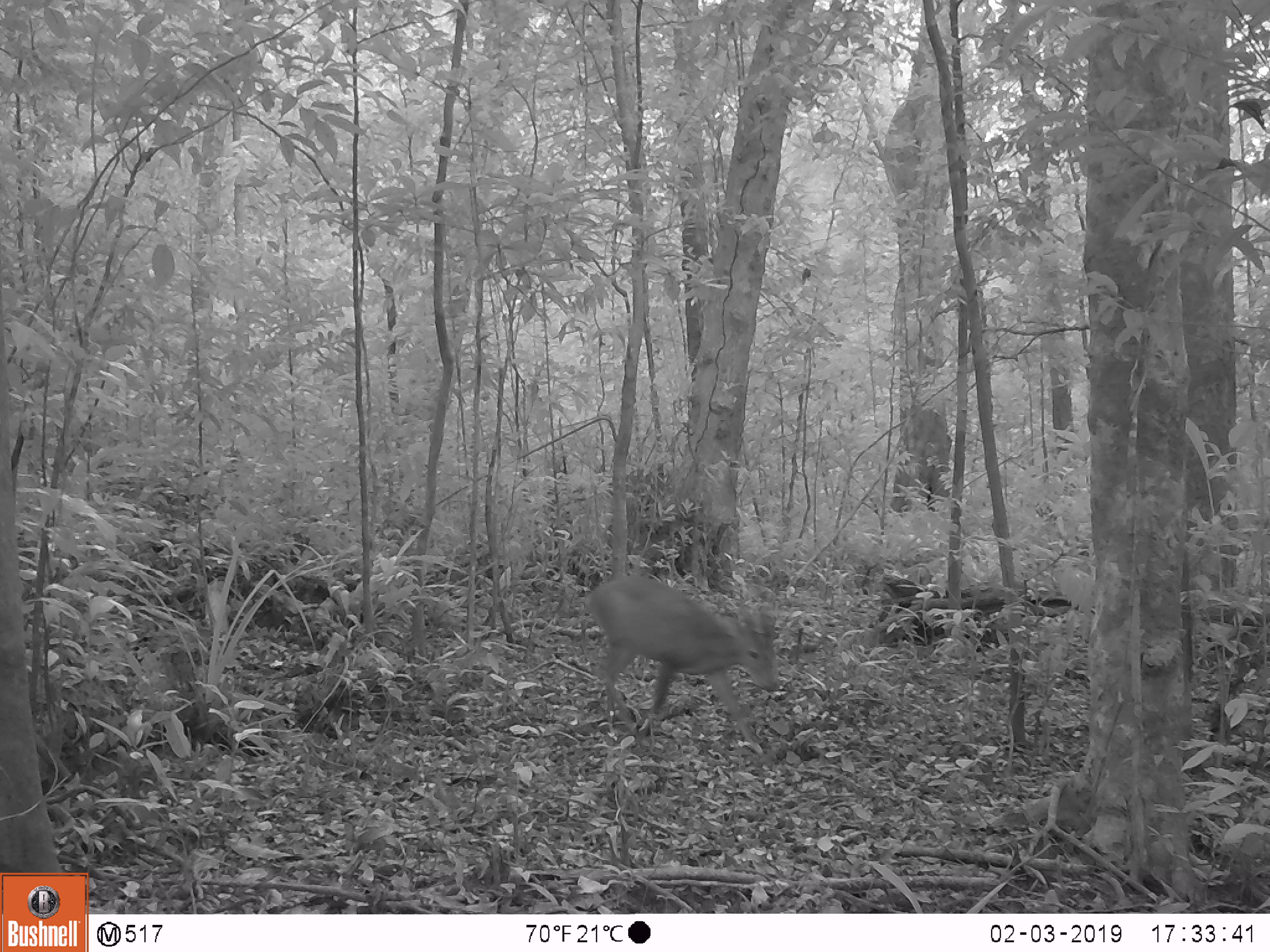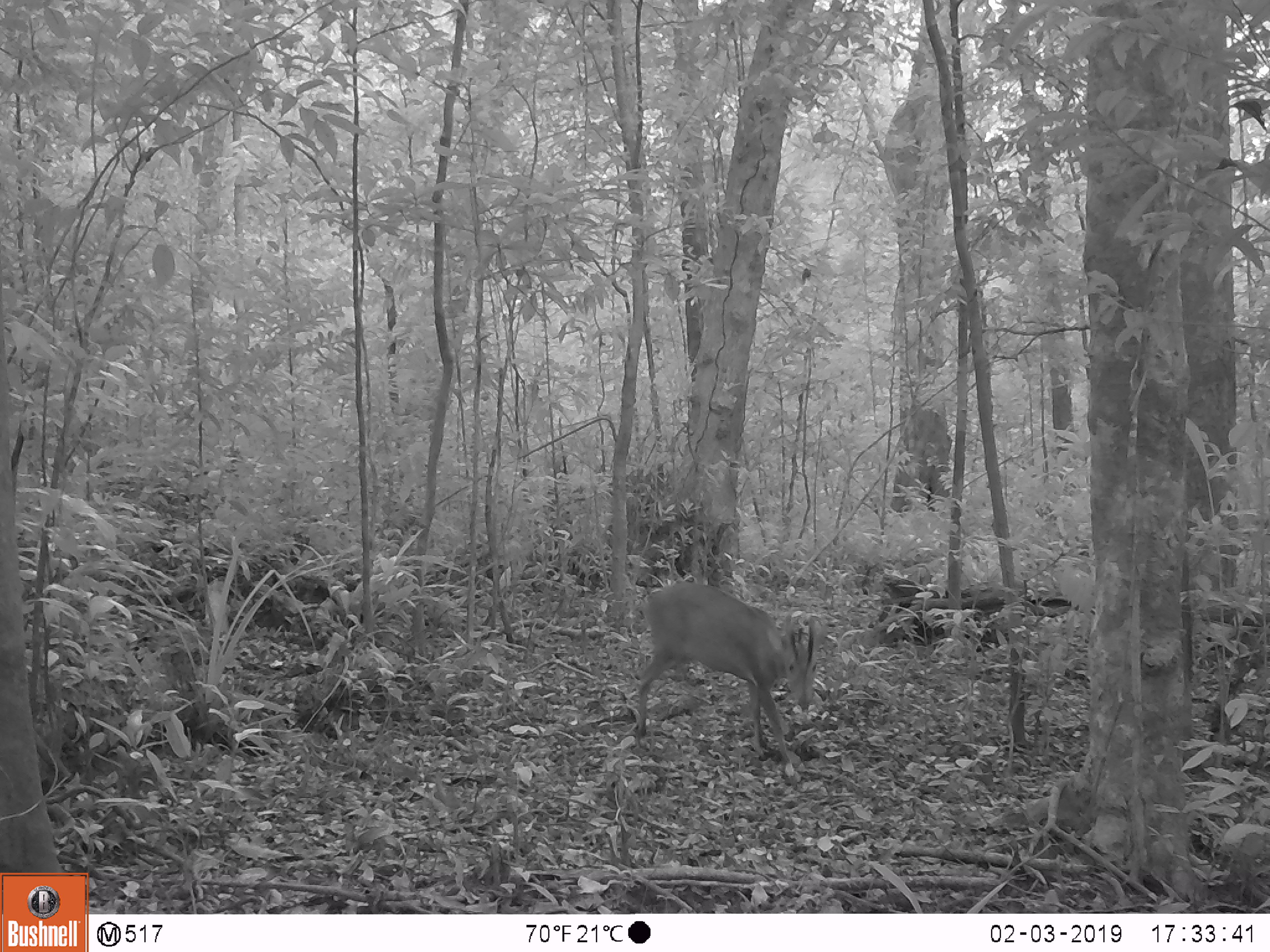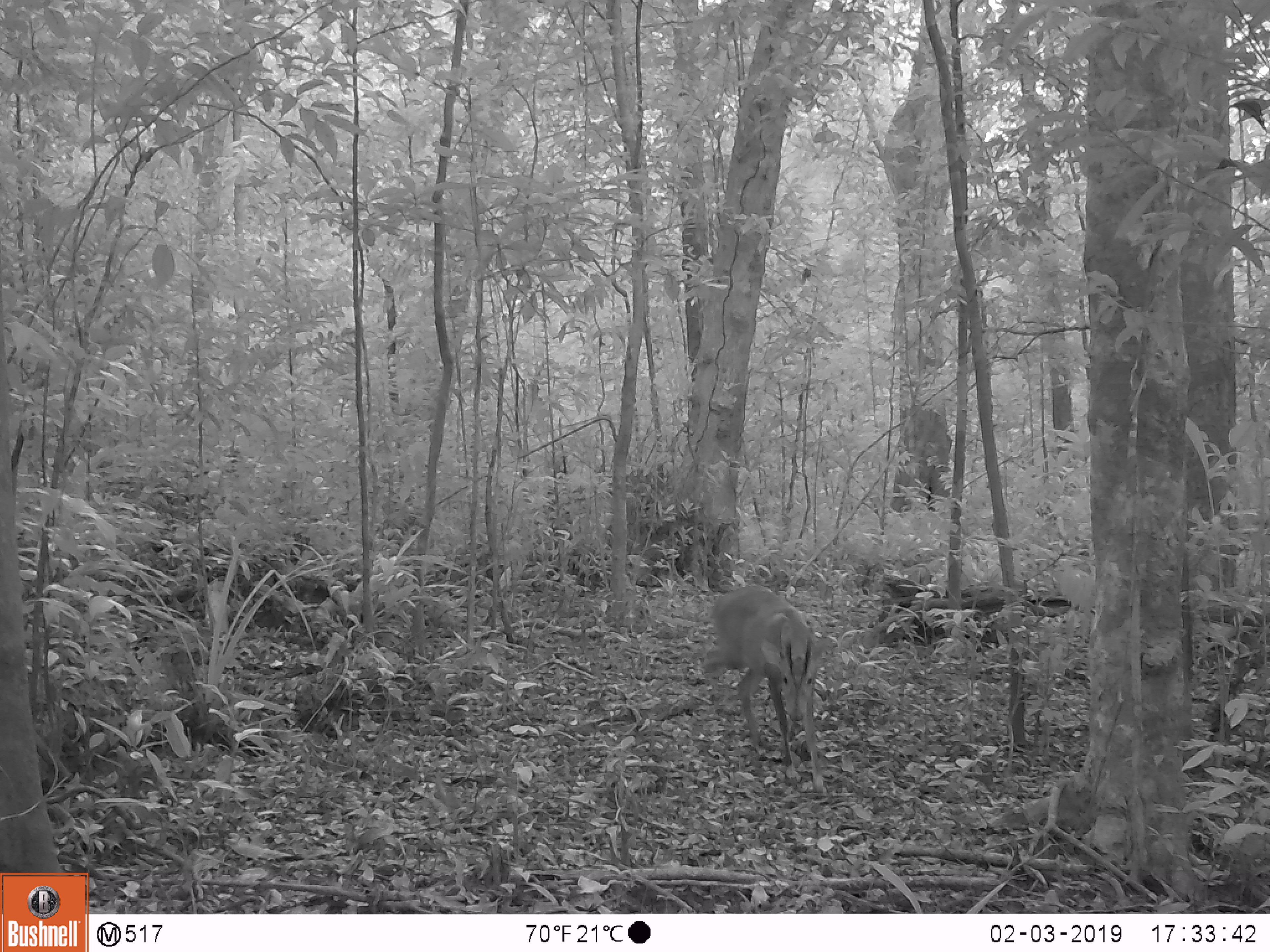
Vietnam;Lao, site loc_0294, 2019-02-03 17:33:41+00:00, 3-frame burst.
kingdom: Animalia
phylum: Chordata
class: Mammalia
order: Artiodactyla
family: Cervidae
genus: Muntiacus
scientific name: Muntiacus vuquangensis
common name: large-antlered muntjac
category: large antlered muntjac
Large antlered muntjac (large-antlered muntjac) (Muntiacus vuquangensis). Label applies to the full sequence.